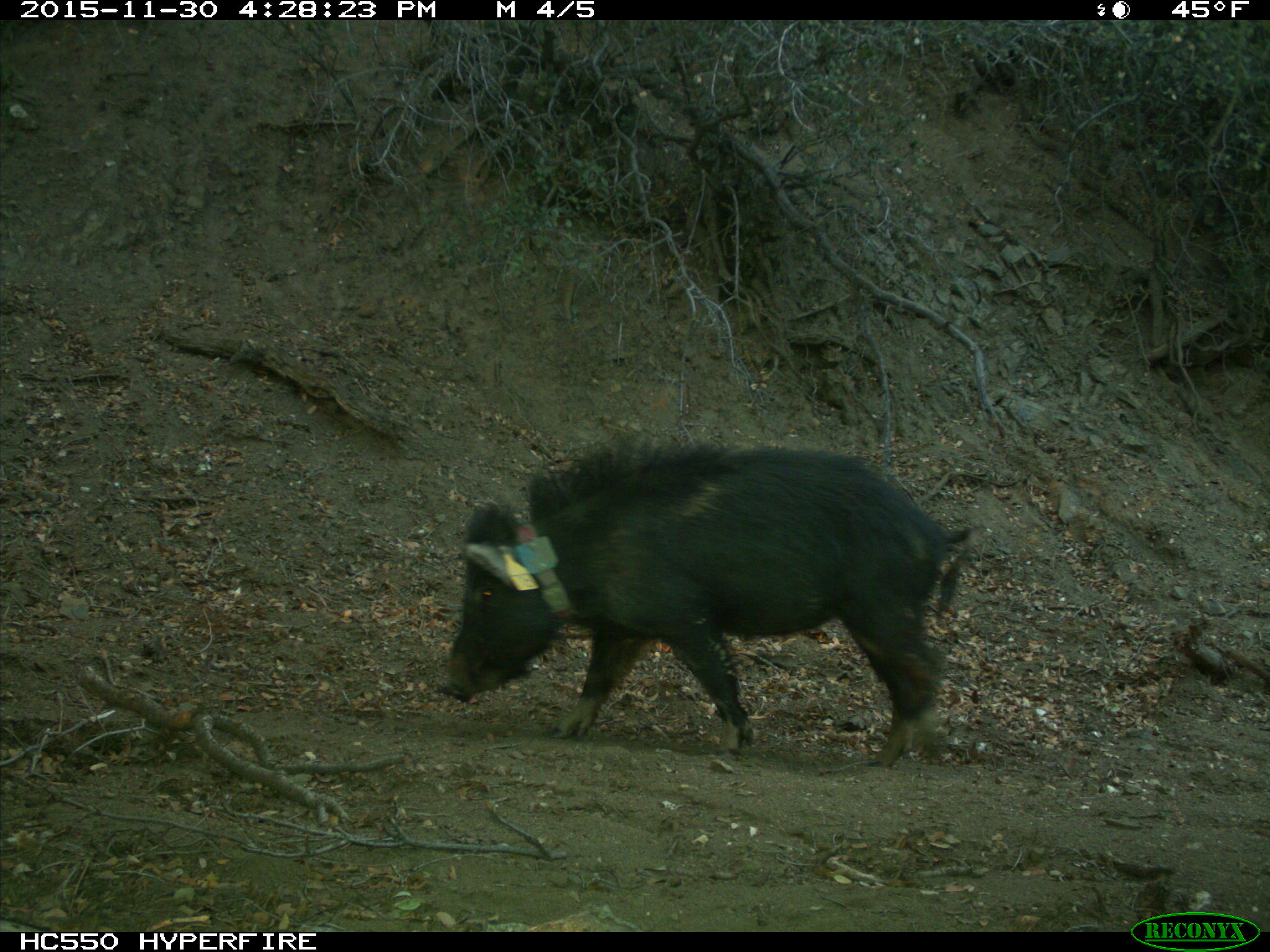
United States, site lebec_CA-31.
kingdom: Animalia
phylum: Chordata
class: Mammalia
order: Artiodactyla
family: Suidae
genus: Sus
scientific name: Sus scrofa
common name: wild boar